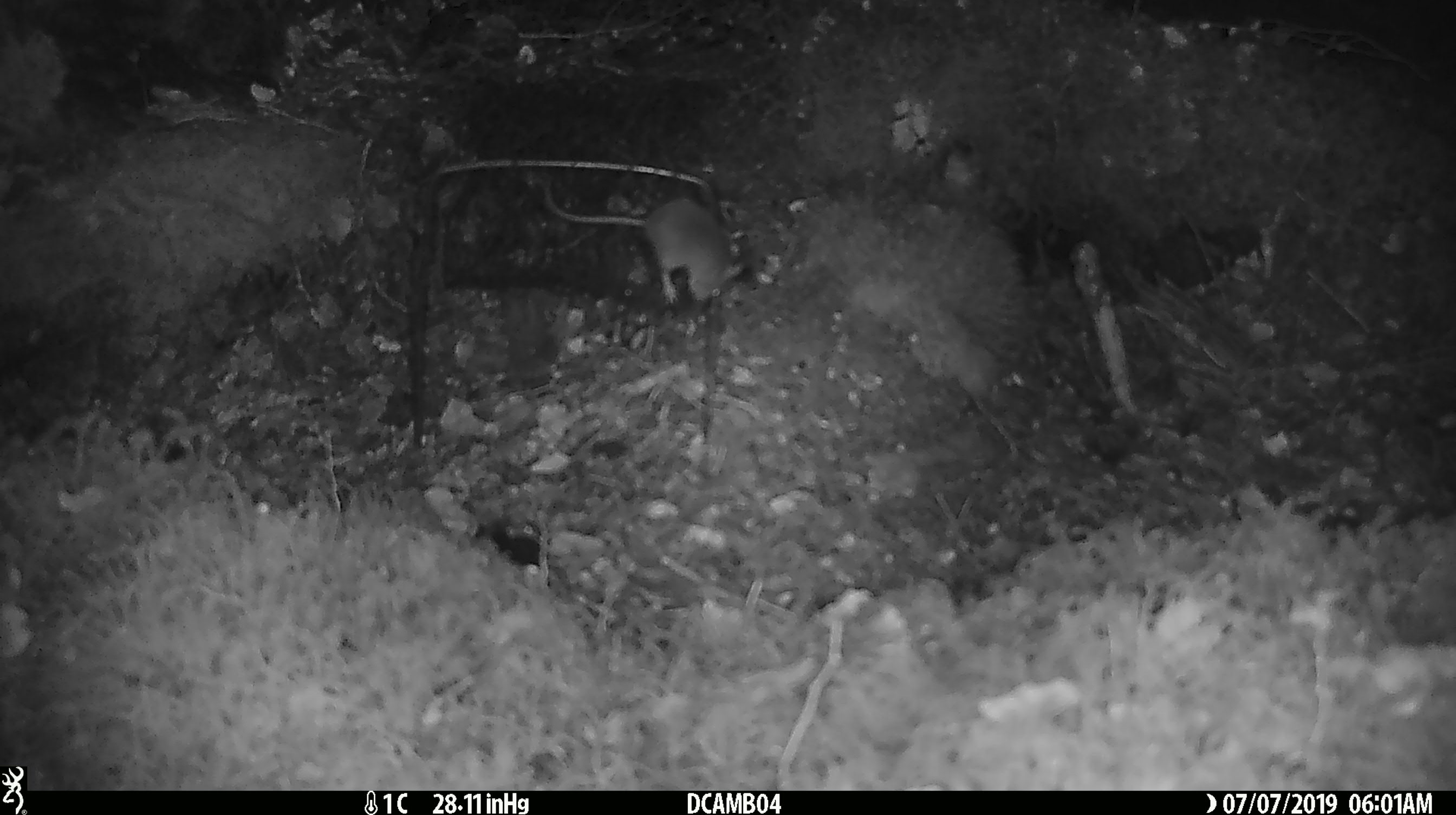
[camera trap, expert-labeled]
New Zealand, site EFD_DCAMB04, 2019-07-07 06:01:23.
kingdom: Animalia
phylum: Chordata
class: Mammalia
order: Rodentia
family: Muridae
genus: Mus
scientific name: Mus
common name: mouse